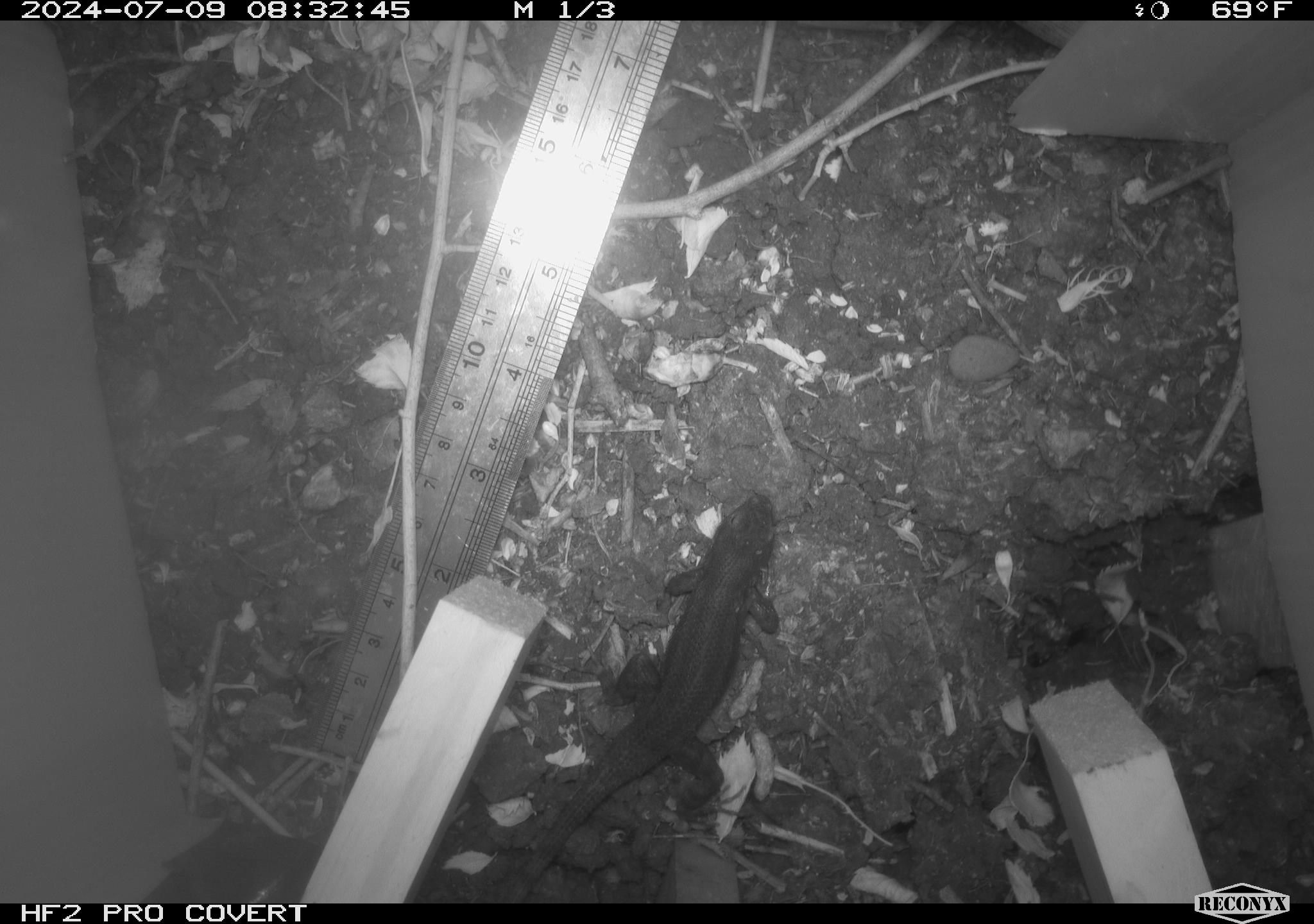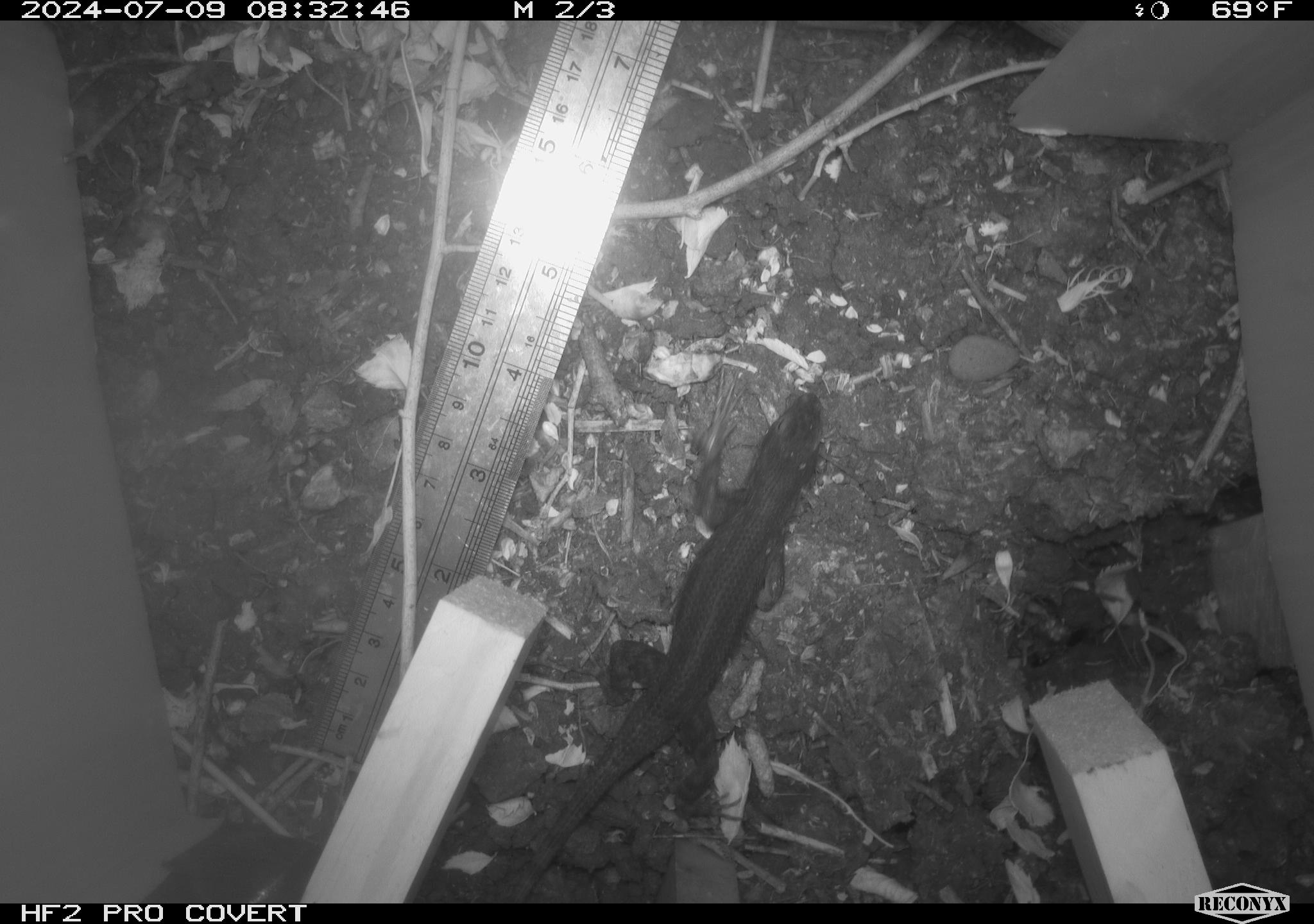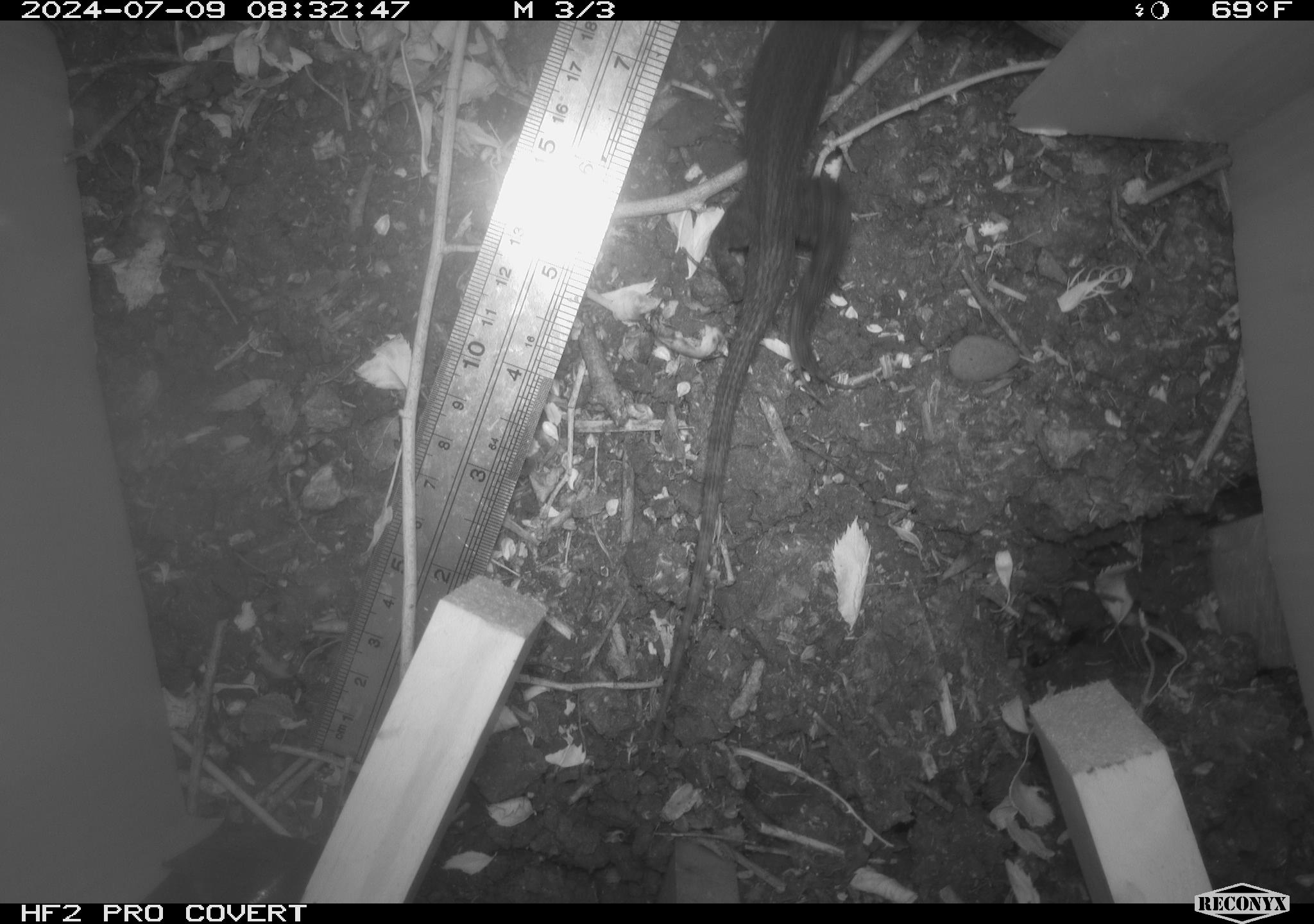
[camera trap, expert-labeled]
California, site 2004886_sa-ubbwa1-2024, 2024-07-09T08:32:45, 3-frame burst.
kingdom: Animalia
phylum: Chordata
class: Reptilia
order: Squamata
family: Phrynosomatidae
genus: Sceloporus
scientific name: Sceloporus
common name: spiny lizards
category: sceloporus species